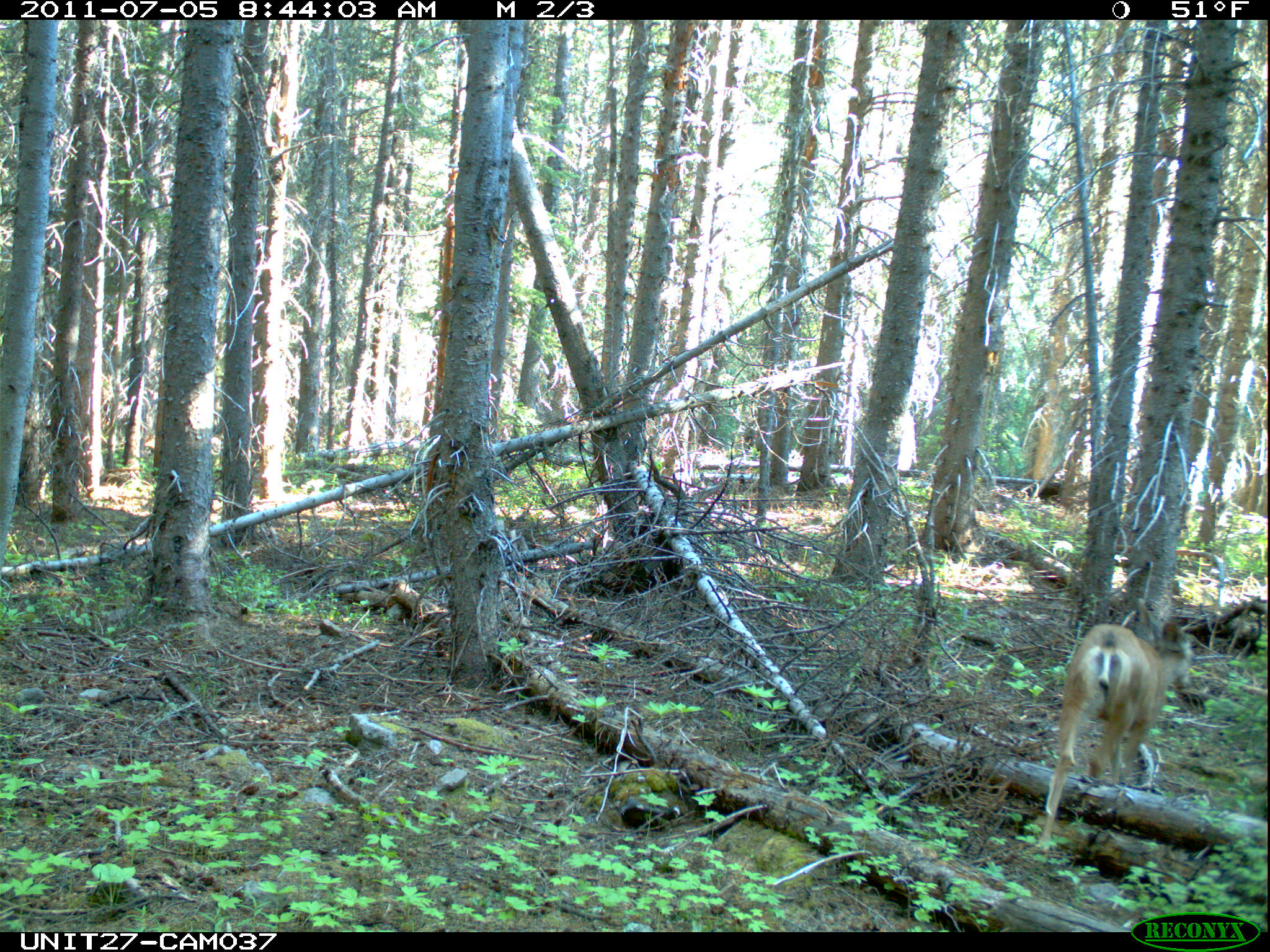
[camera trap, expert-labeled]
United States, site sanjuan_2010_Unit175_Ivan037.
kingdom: Animalia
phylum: Chordata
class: Mammalia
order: Artiodactyla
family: Cervidae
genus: Odocoileus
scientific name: Odocoileus hemionus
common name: mule deer